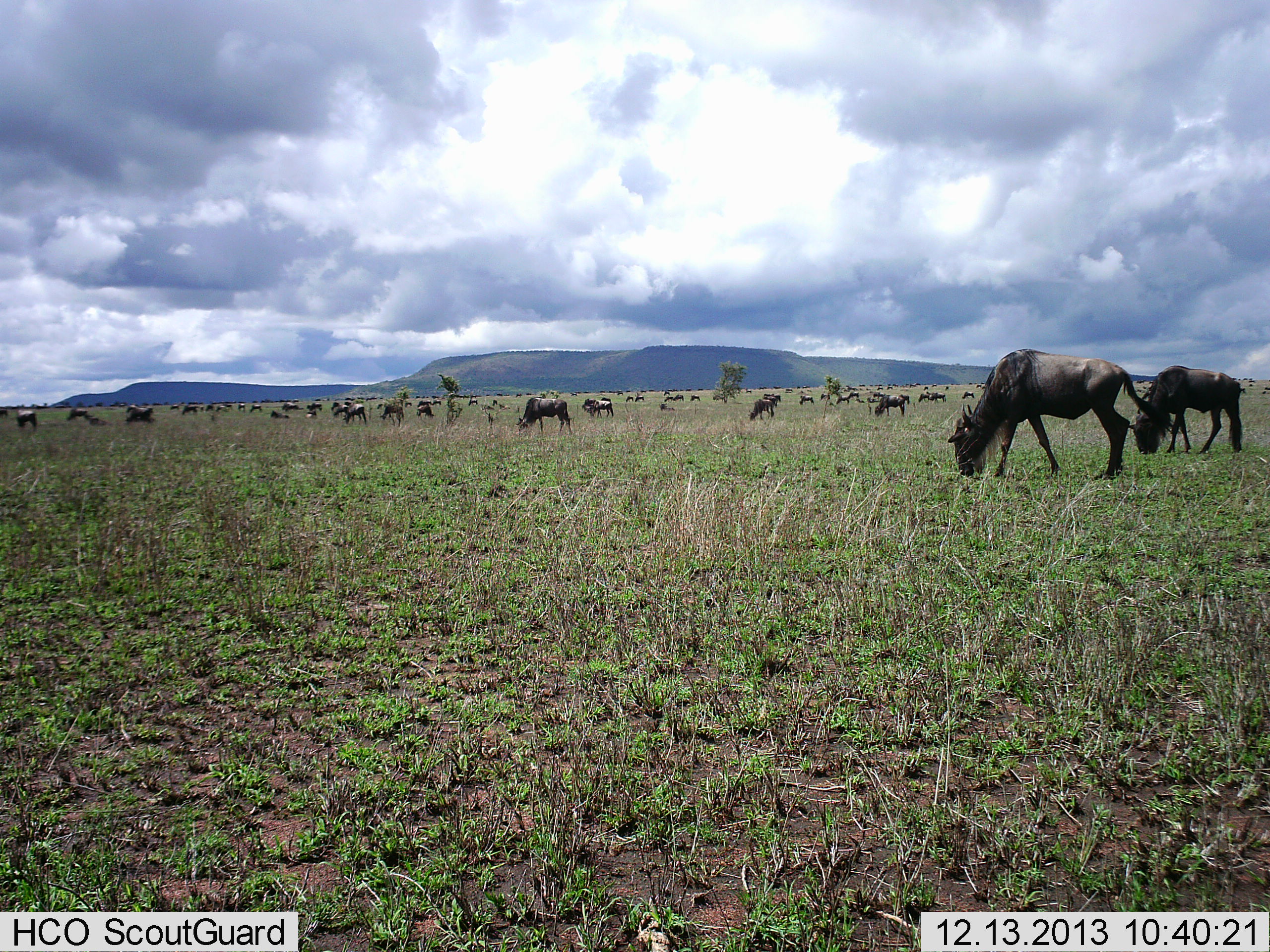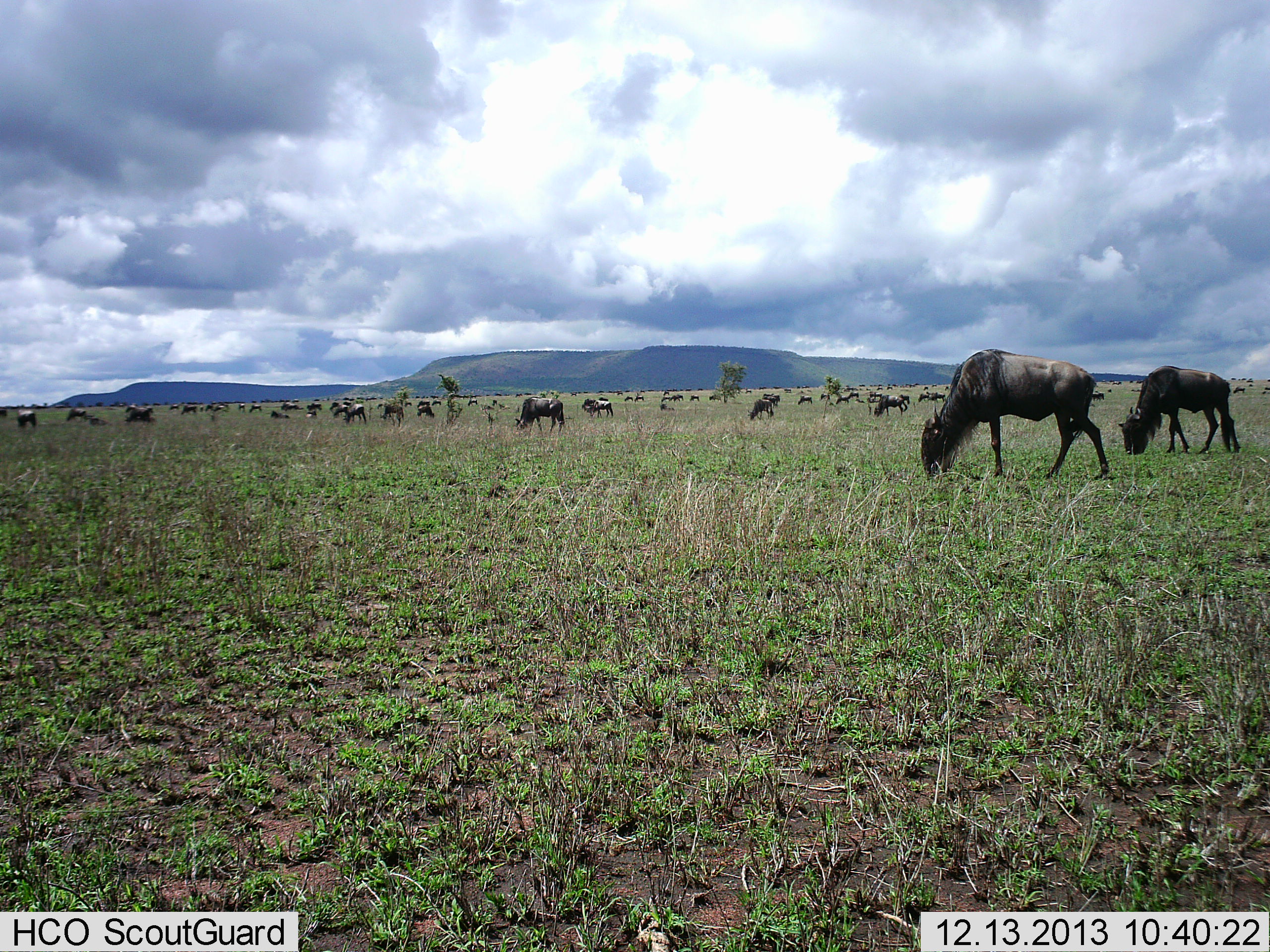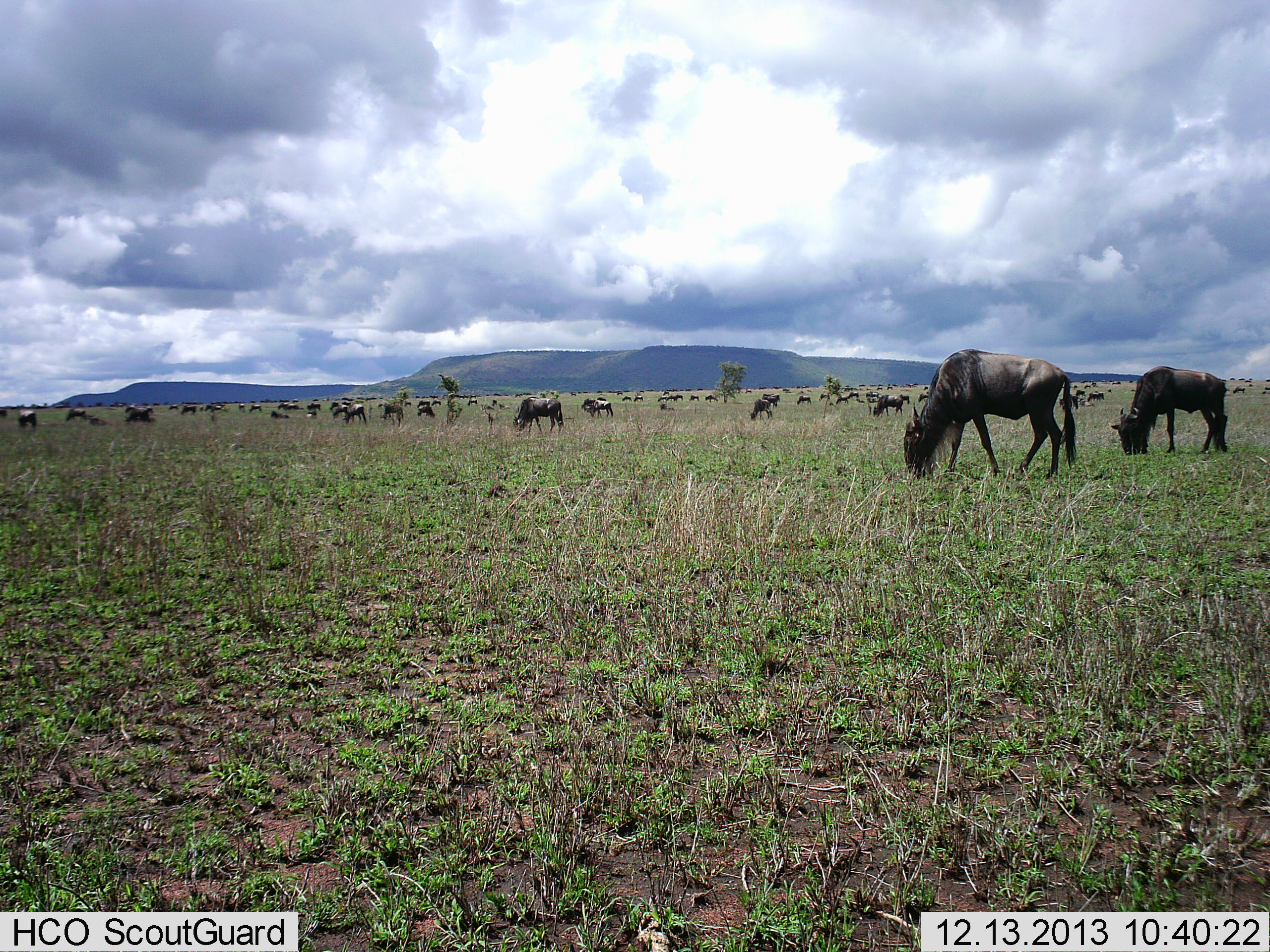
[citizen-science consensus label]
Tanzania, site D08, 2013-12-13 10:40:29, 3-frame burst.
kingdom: Animalia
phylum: Chordata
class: Mammalia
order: Artiodactyla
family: Bovidae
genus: Connochaetes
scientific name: Connochaetes taurinus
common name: blue wildebeest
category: wildebeest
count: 51+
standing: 50%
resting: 0%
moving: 40%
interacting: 0%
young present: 0%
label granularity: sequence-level